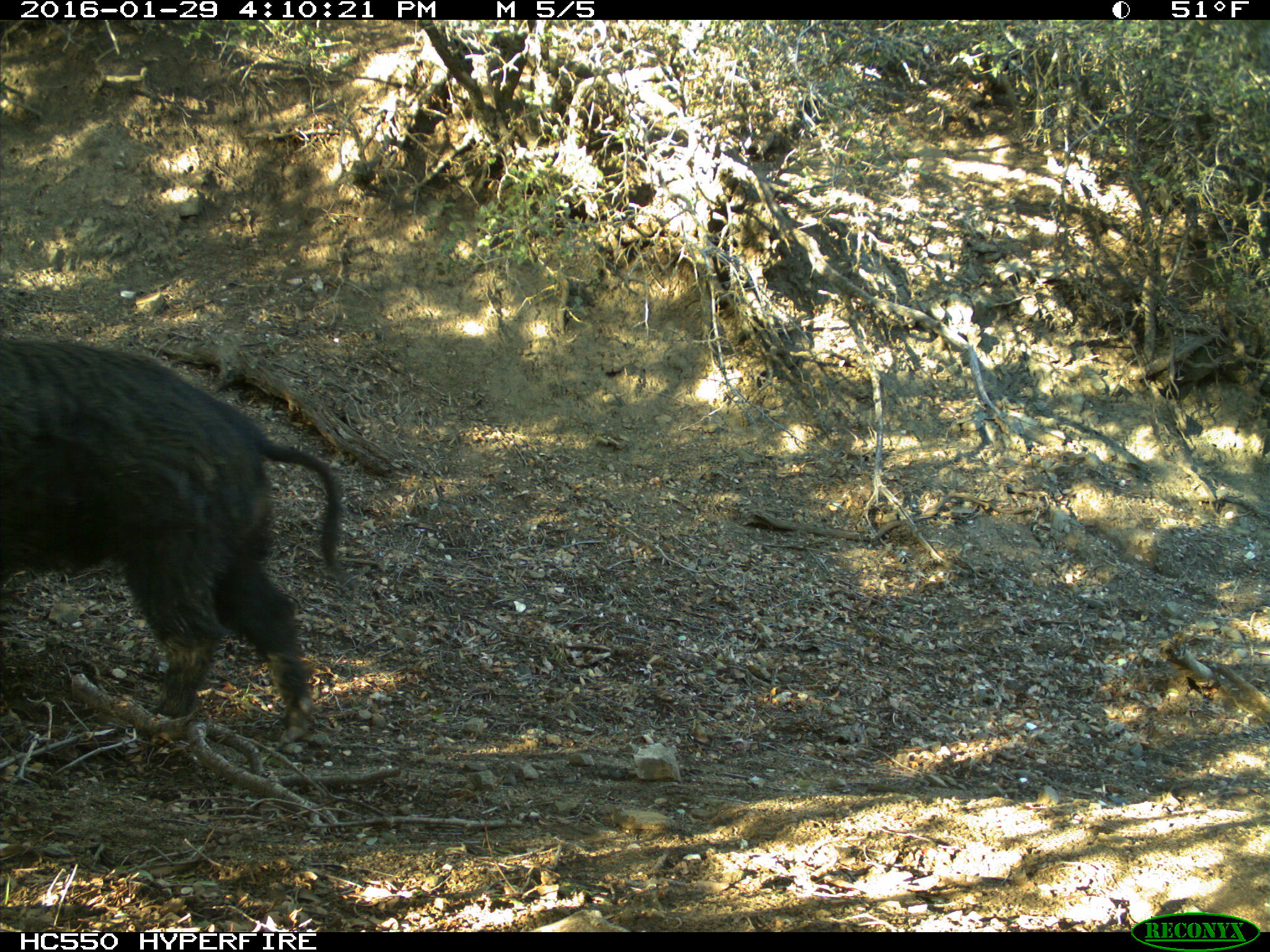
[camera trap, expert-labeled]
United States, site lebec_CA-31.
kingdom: Animalia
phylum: Chordata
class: Mammalia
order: Artiodactyla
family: Suidae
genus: Sus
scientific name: Sus scrofa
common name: wild boar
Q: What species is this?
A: Sus scrofa (wild boar).